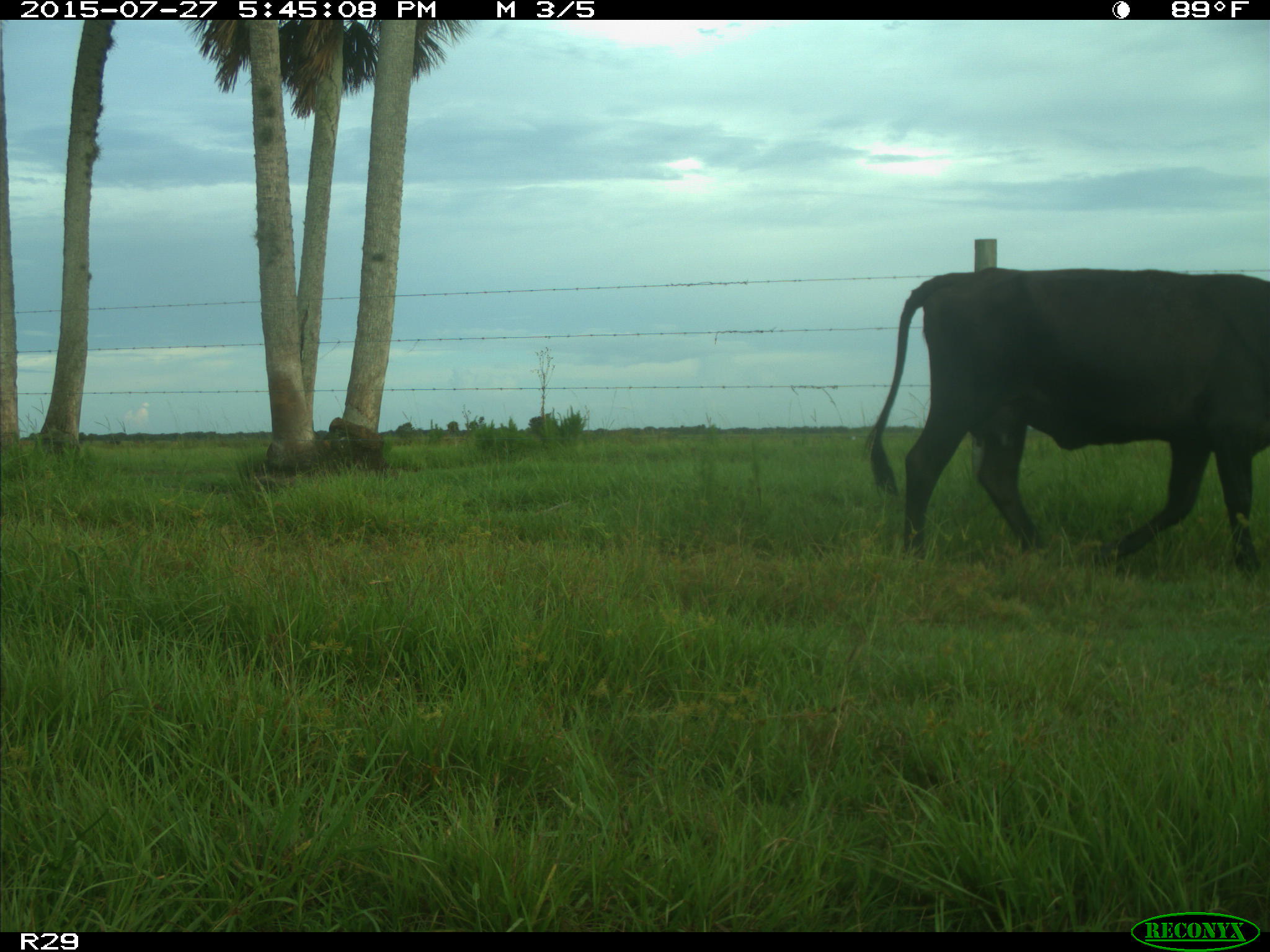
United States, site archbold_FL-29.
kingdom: Animalia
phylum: Chordata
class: Mammalia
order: Artiodactyla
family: Bovidae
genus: Bos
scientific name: Bos taurus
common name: domestic cow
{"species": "Bos taurus (domestic cow)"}